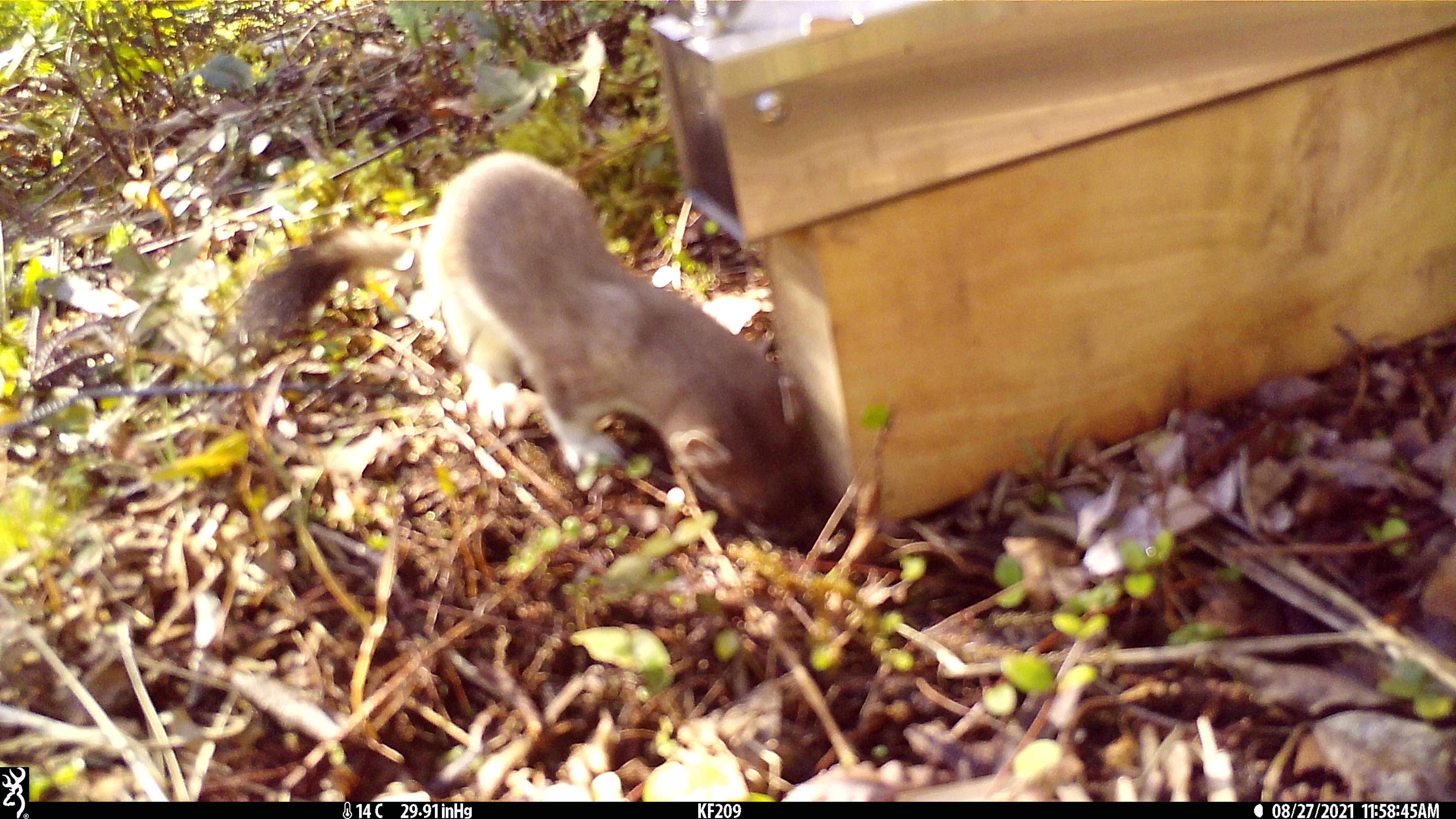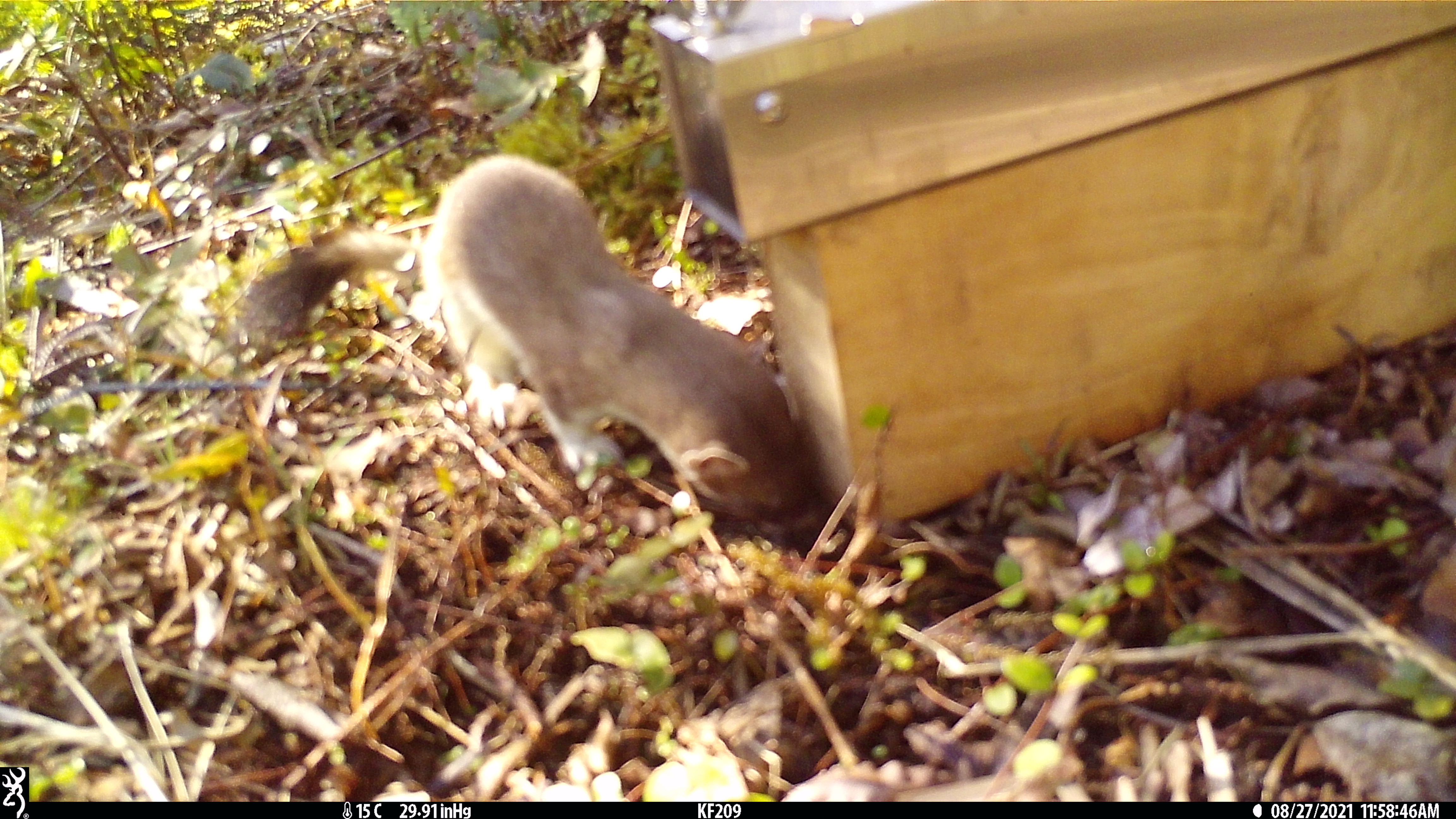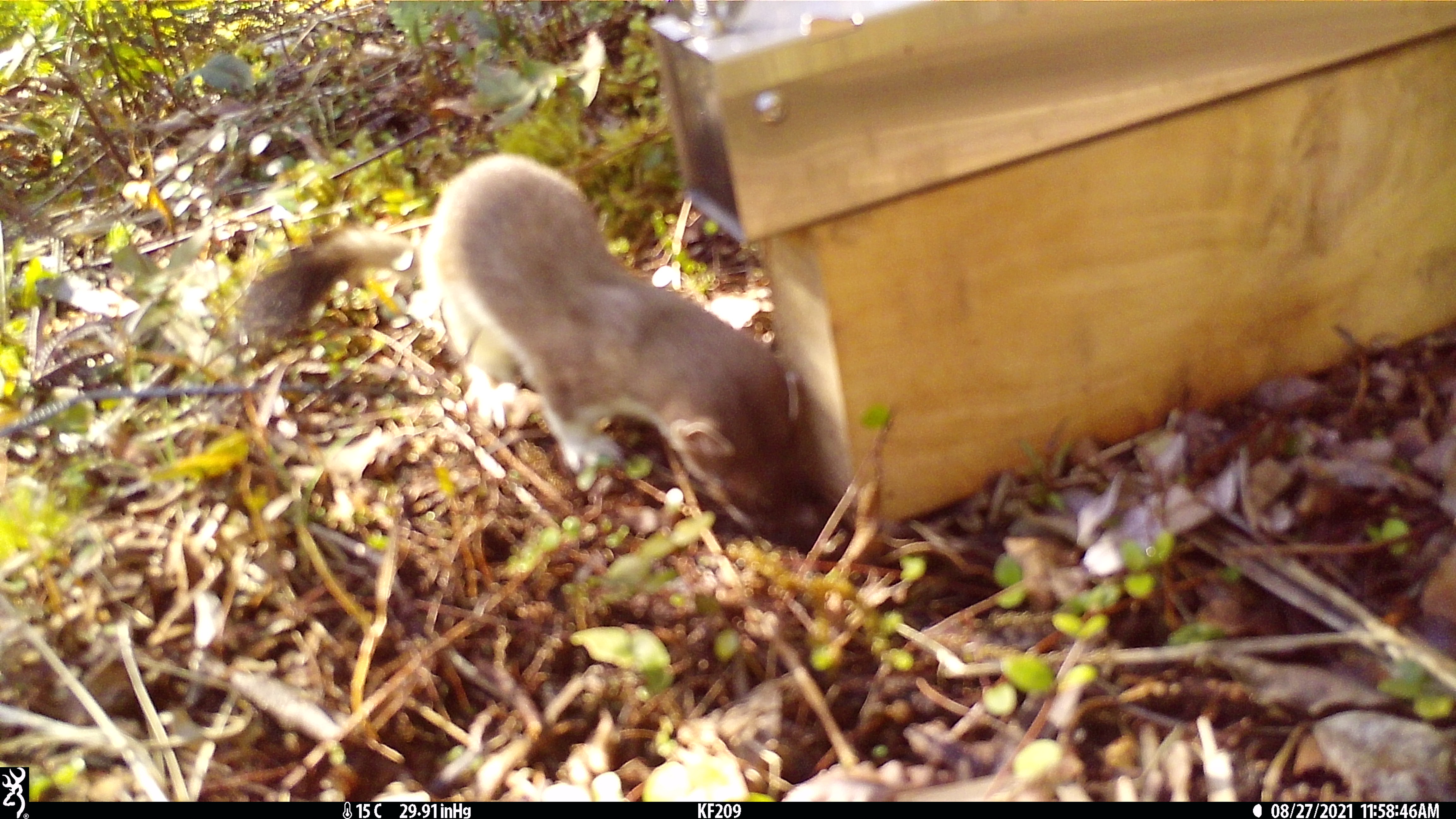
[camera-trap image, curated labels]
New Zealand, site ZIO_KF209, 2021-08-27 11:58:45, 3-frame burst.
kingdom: Animalia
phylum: Chordata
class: Mammalia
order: Carnivora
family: Mustelidae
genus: Mustela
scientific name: Mustela erminea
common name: stoat